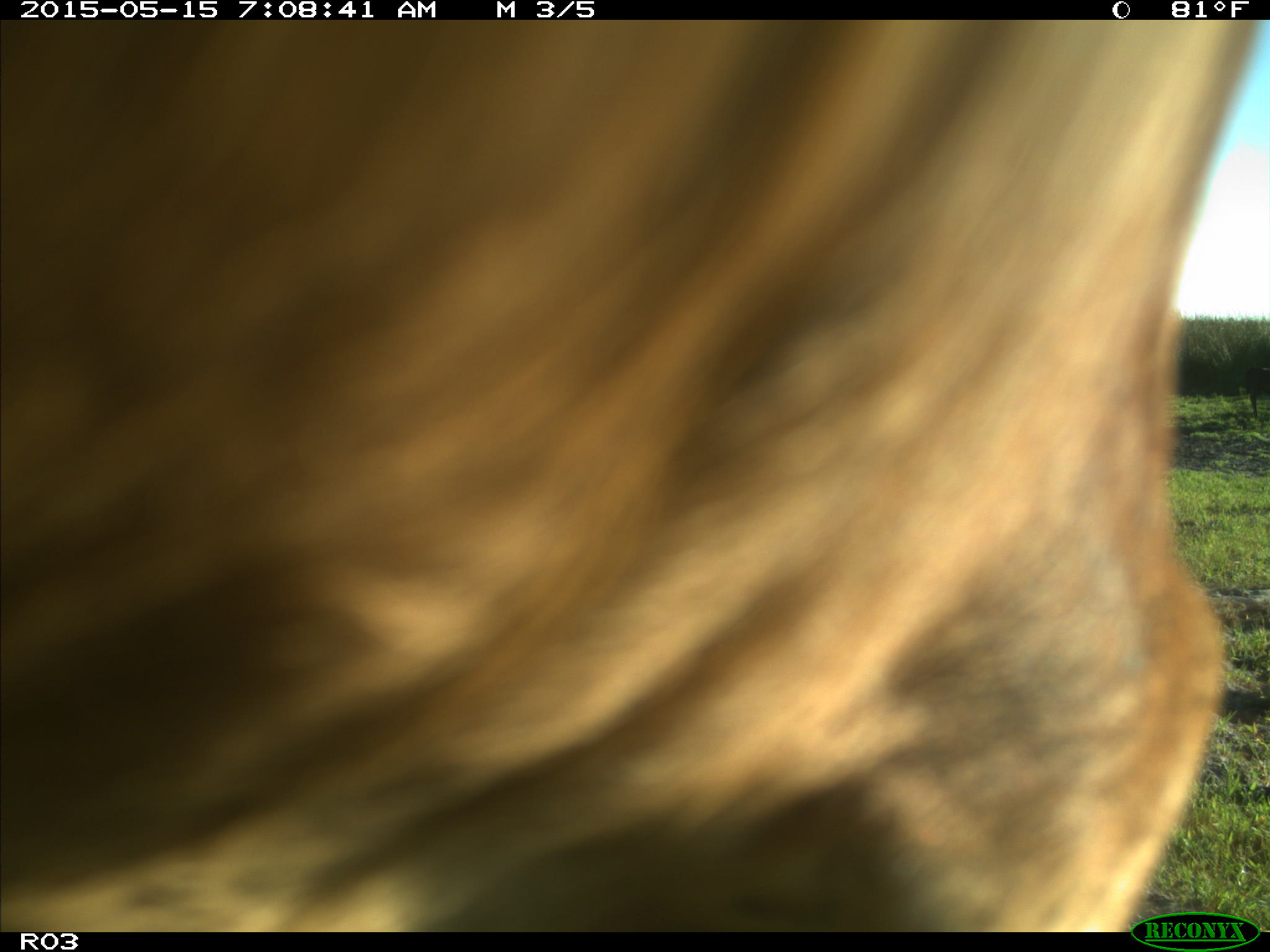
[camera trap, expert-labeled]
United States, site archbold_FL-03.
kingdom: Animalia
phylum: Chordata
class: Mammalia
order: Artiodactyla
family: Bovidae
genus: Bos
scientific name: Bos taurus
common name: domestic cow